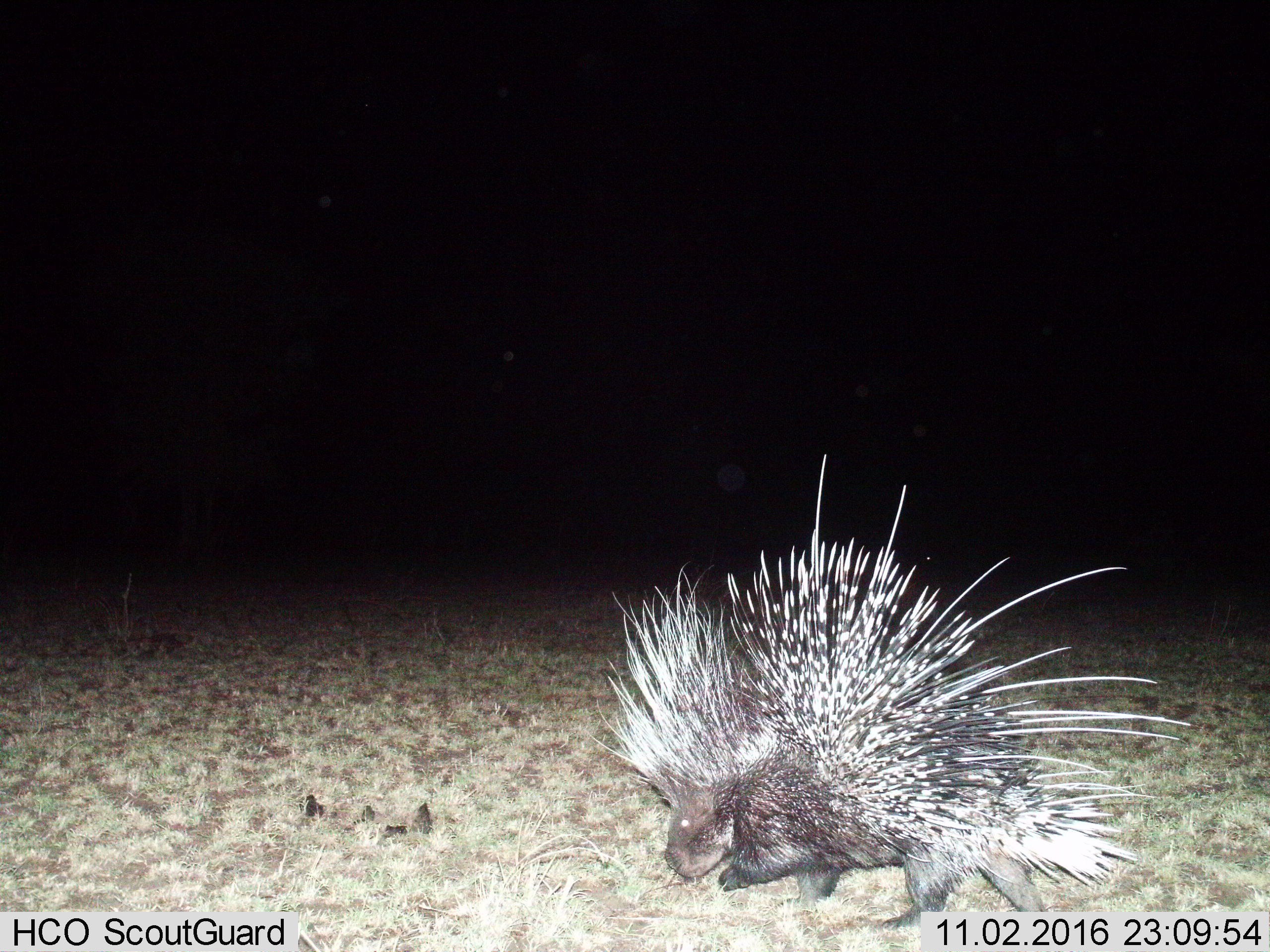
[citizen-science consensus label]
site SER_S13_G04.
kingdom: Animalia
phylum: Chordata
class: Mammalia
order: Rodentia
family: Hystricidae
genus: Hystrix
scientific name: Hystrix cristata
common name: crested porcupine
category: porcupine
Porcupine (crested porcupine) (Hystrix cristata), count 1. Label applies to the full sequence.